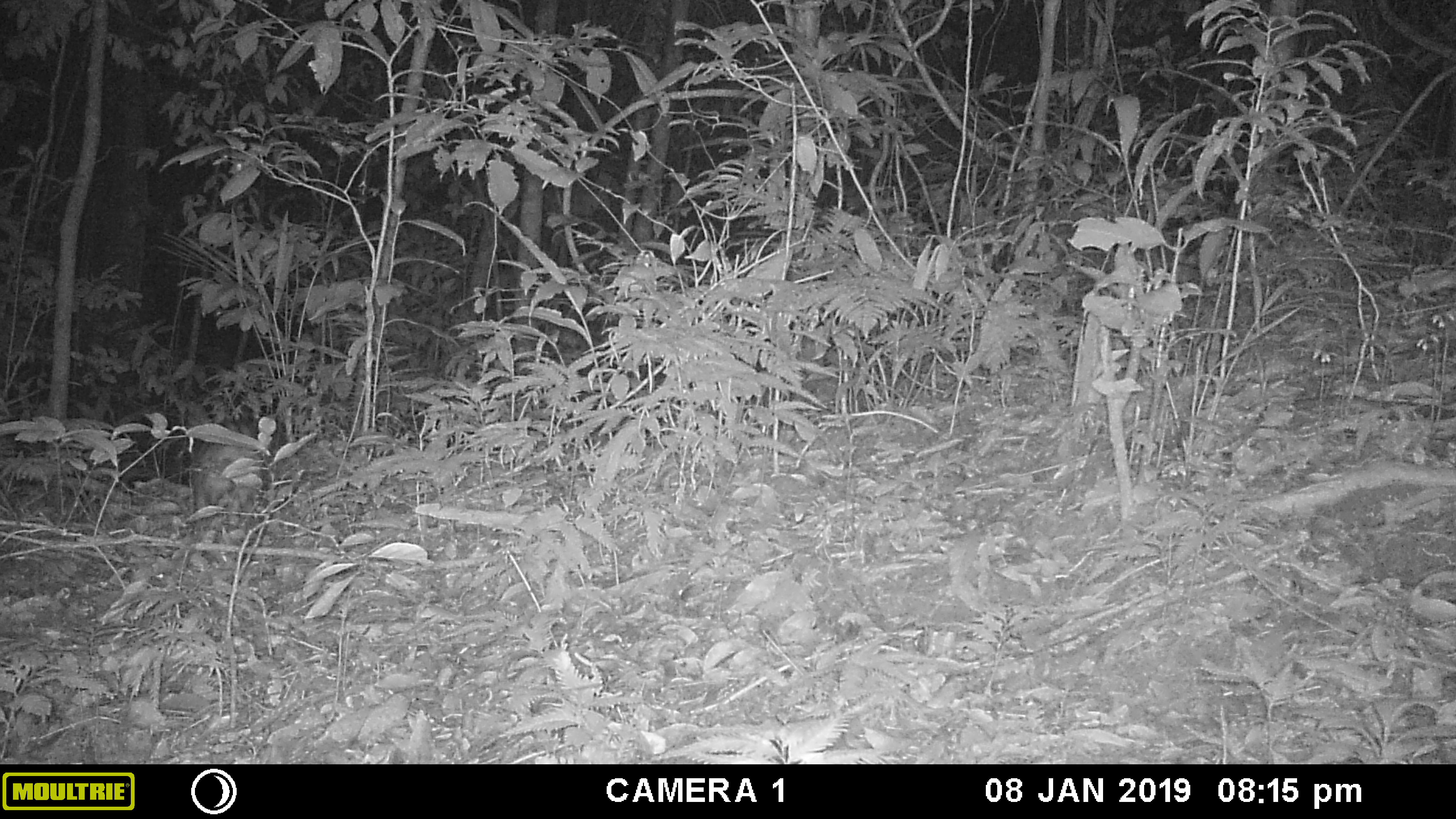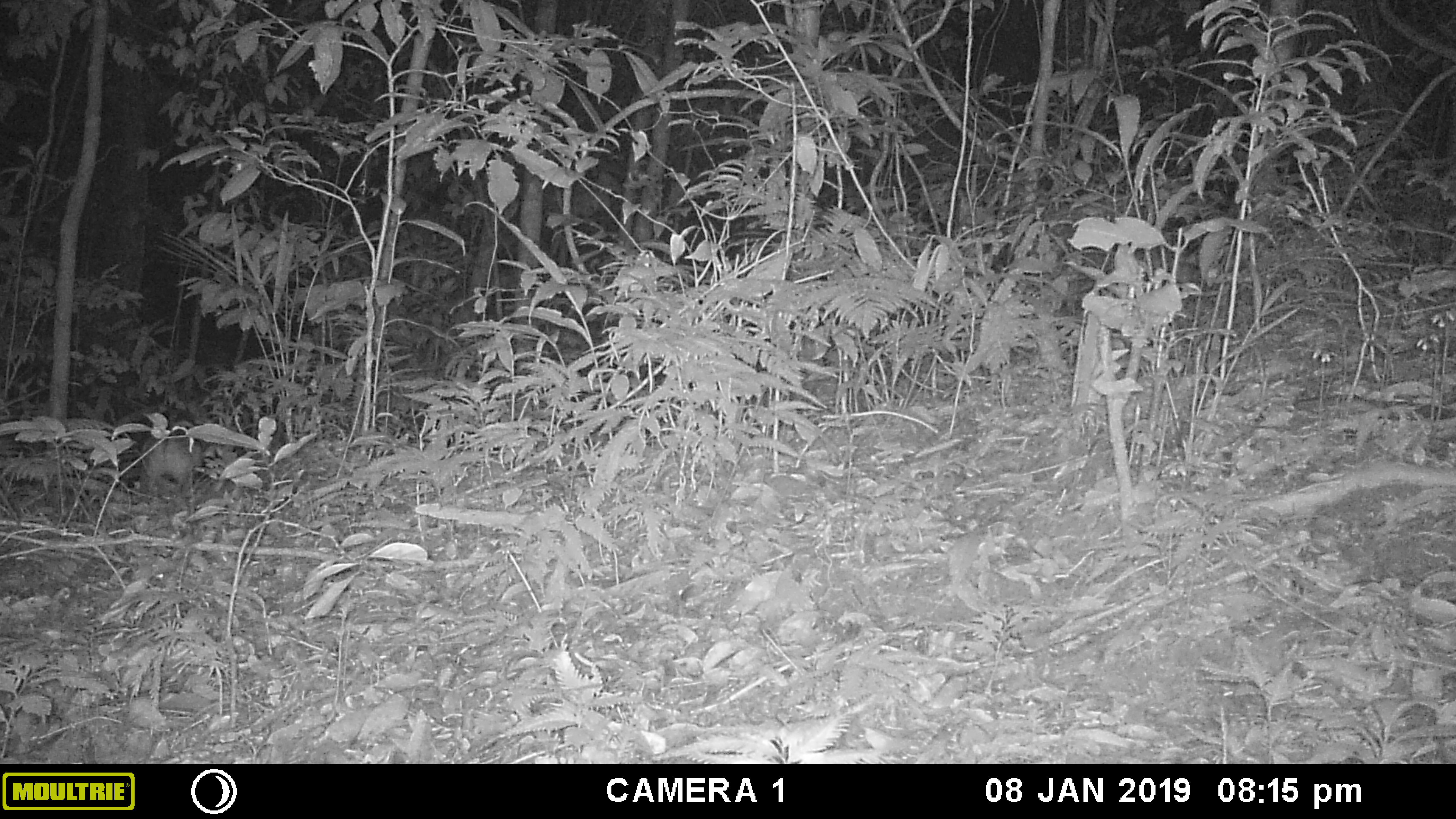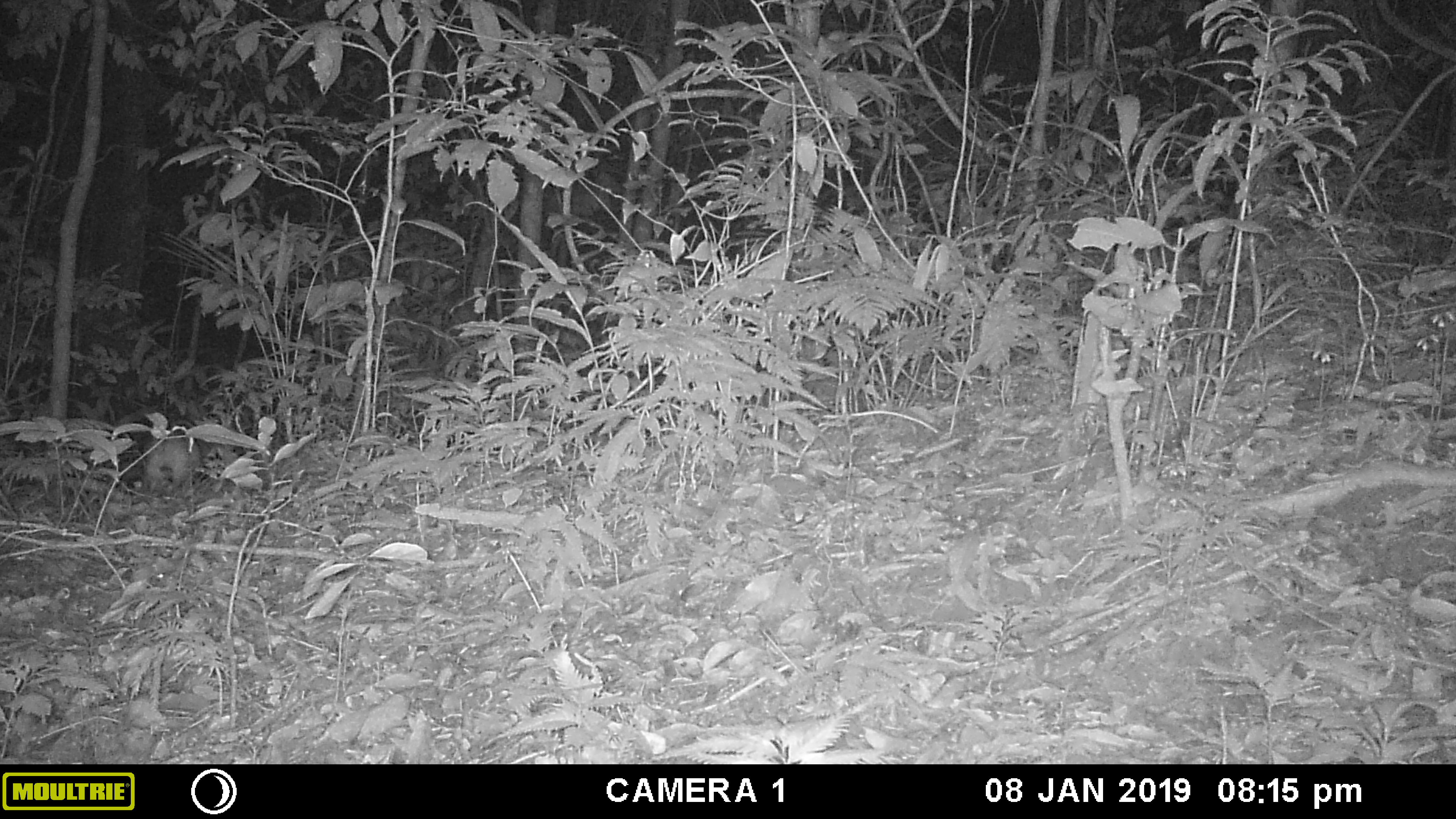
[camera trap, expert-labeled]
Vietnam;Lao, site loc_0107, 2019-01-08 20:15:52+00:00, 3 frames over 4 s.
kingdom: Animalia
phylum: Chordata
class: Mammalia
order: Lagomorpha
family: Leporidae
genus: Nesolagus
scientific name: Nesolagus timminsi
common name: annamite striped rabbit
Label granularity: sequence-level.